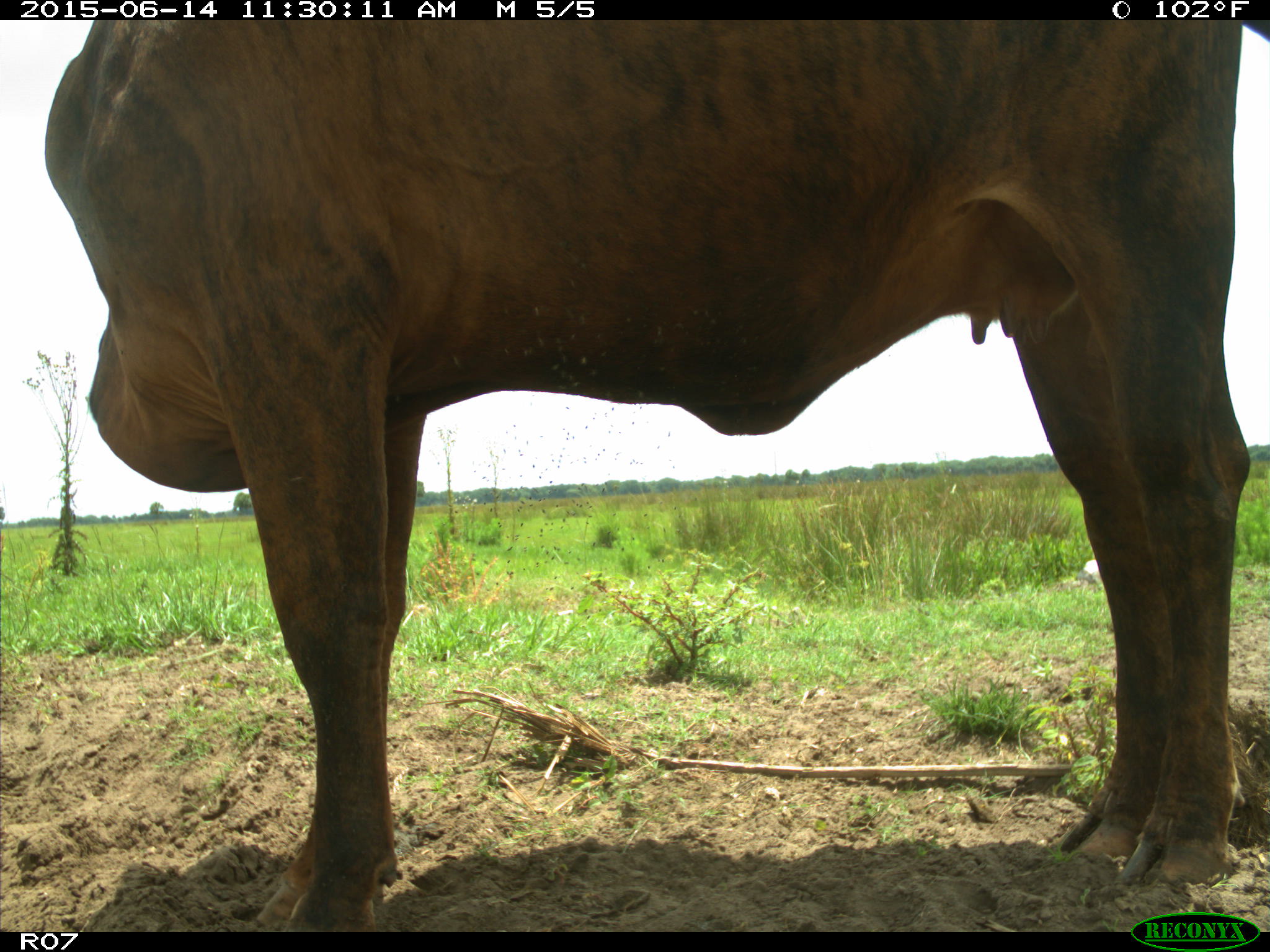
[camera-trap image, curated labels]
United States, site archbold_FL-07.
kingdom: Animalia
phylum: Chordata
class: Mammalia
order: Artiodactyla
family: Bovidae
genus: Bos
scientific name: Bos taurus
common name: domestic cow